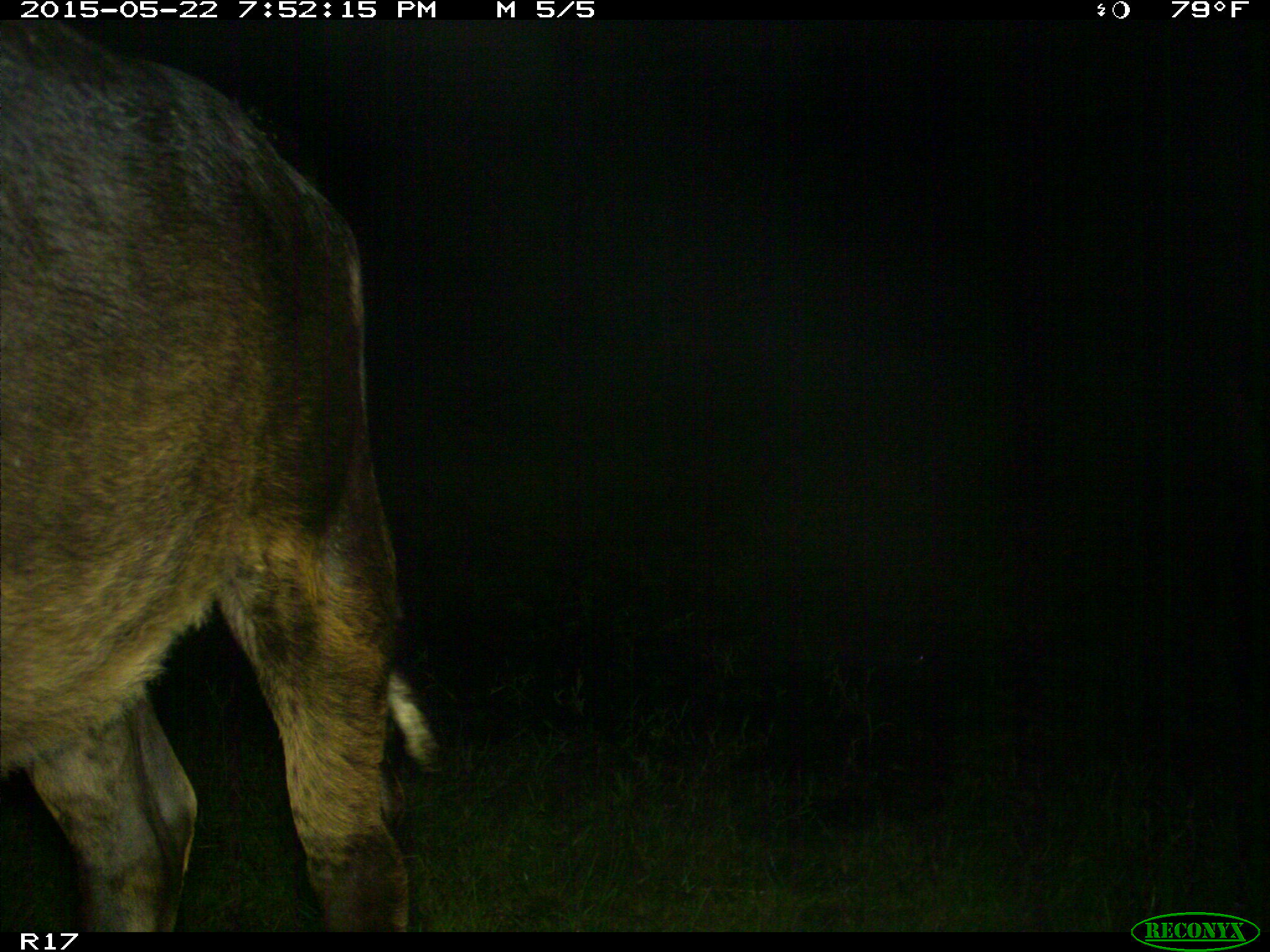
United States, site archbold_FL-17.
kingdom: Animalia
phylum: Chordata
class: Mammalia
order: Artiodactyla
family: Bovidae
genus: Bos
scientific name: Bos taurus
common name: domestic cow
Bos taurus (domestic cow).